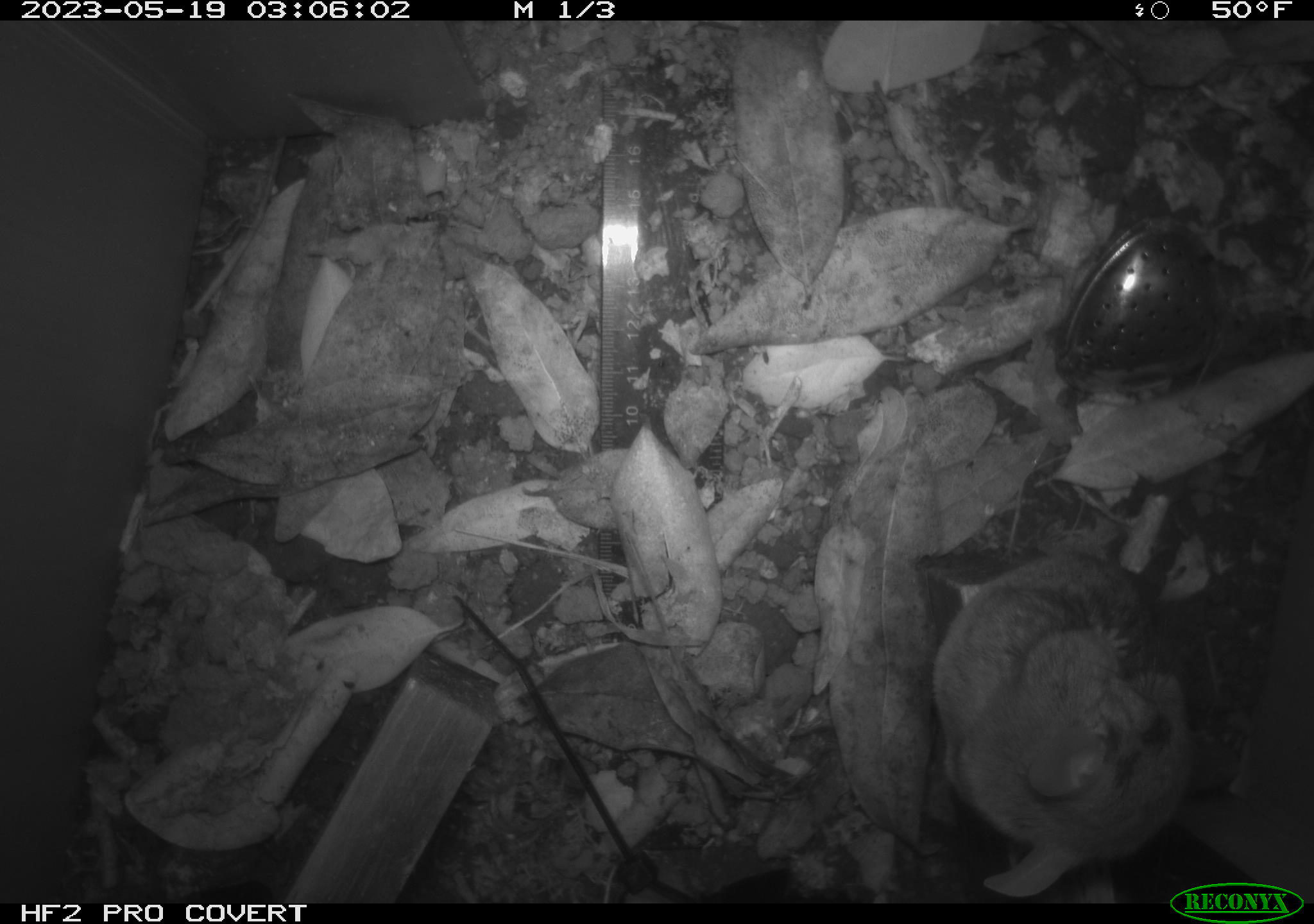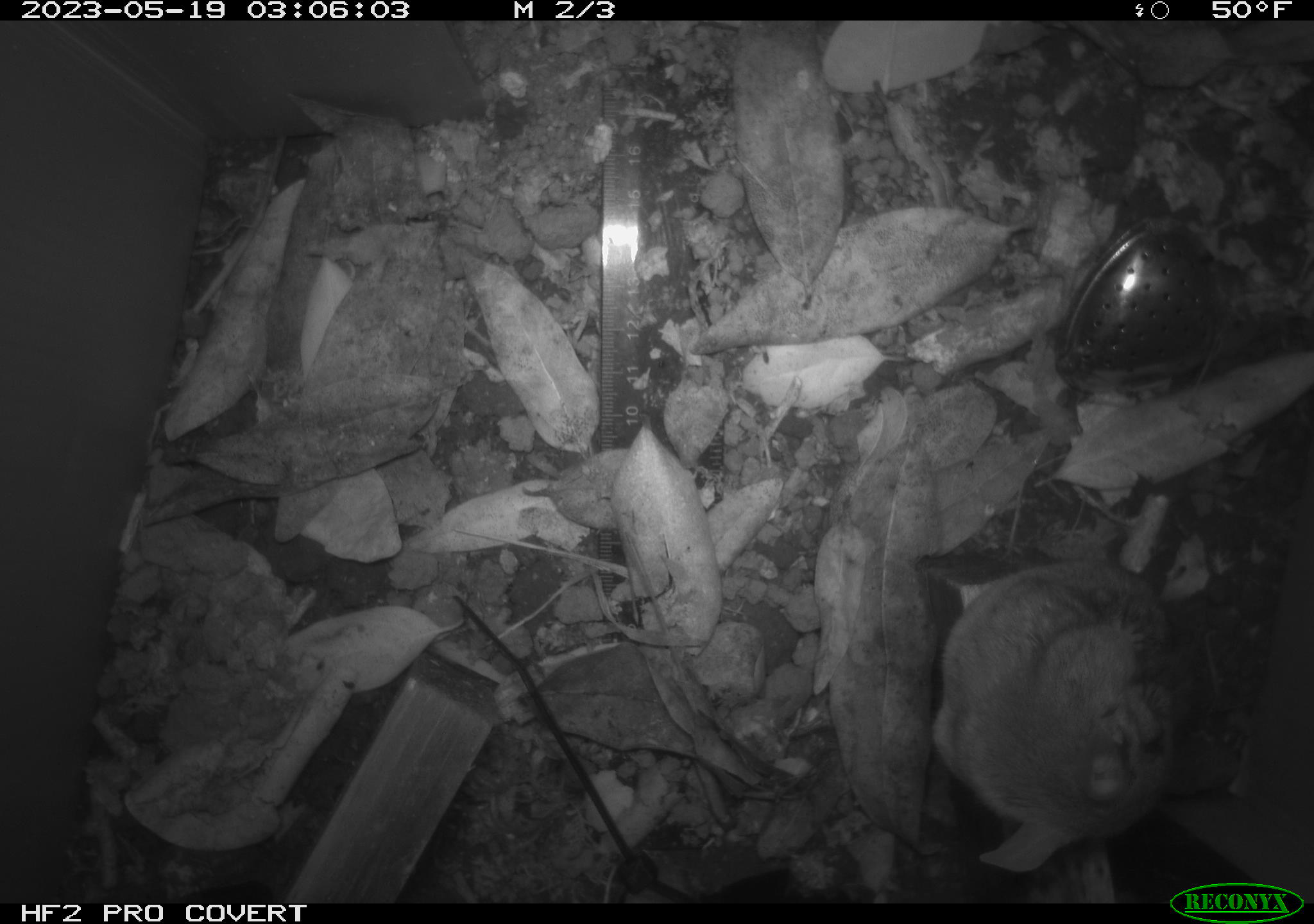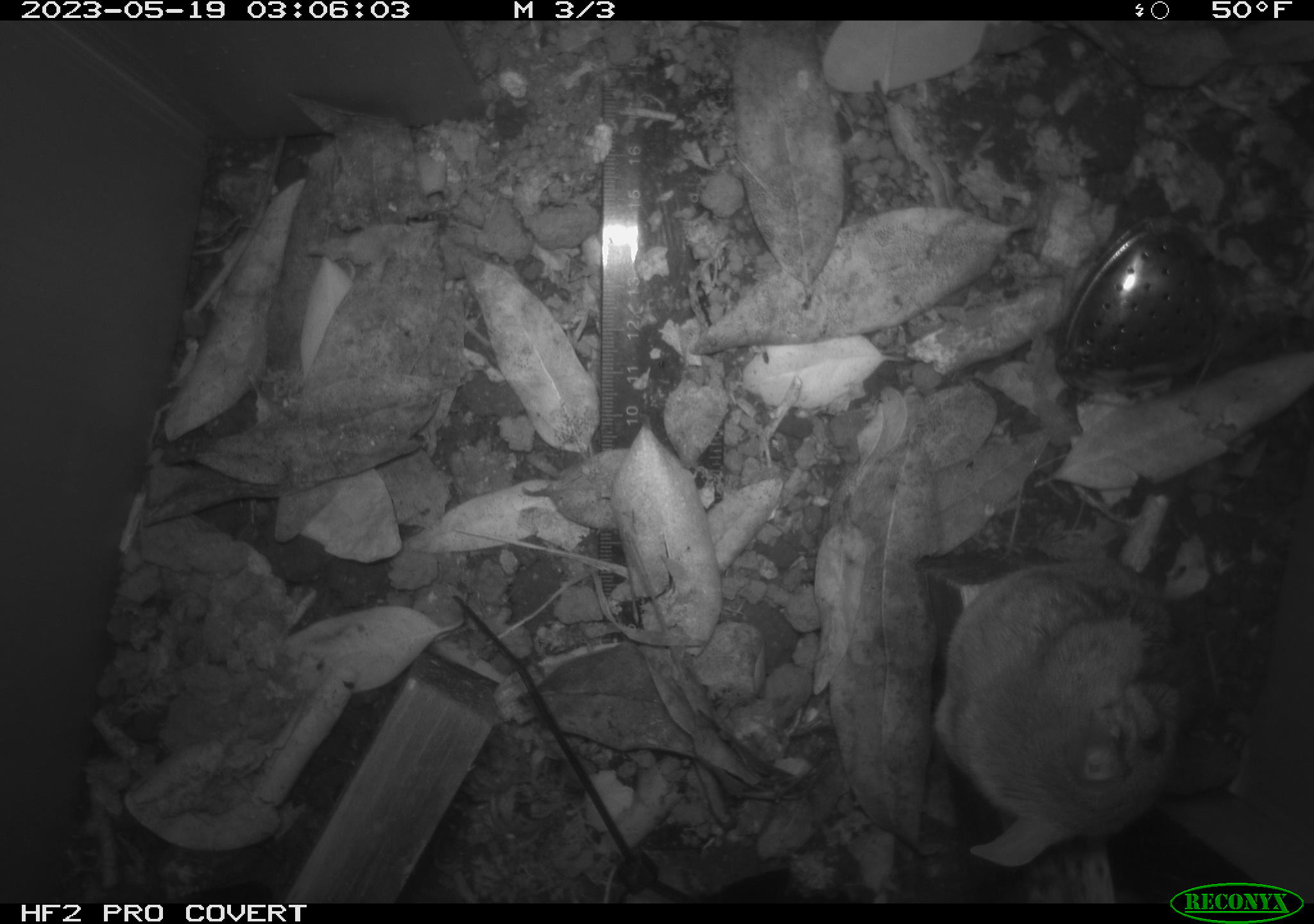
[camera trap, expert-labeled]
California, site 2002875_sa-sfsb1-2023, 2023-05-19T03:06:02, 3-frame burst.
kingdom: Animalia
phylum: Chordata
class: Mammalia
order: Rodentia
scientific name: Rodentia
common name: mouse species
Mouse species (Rodentia).